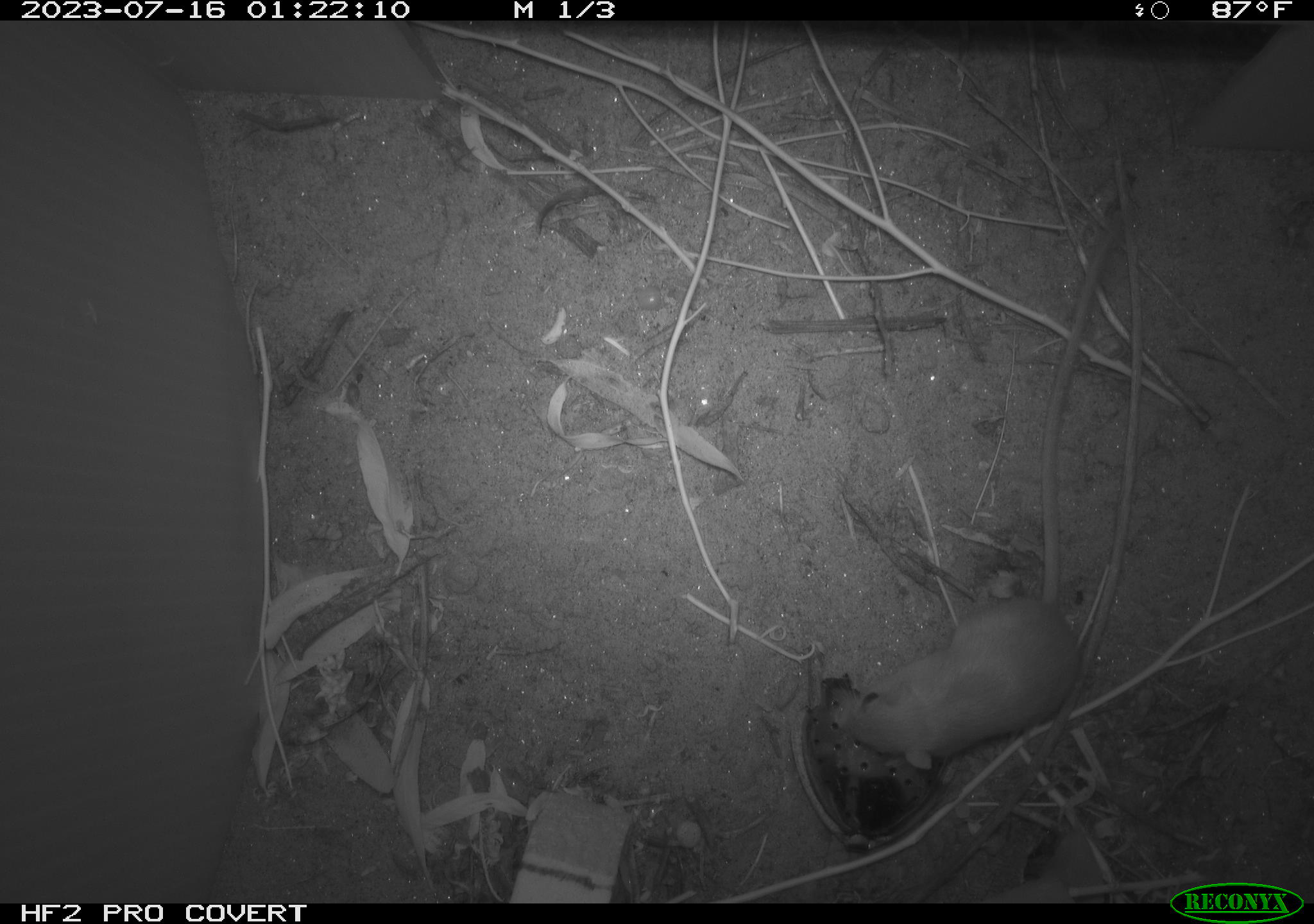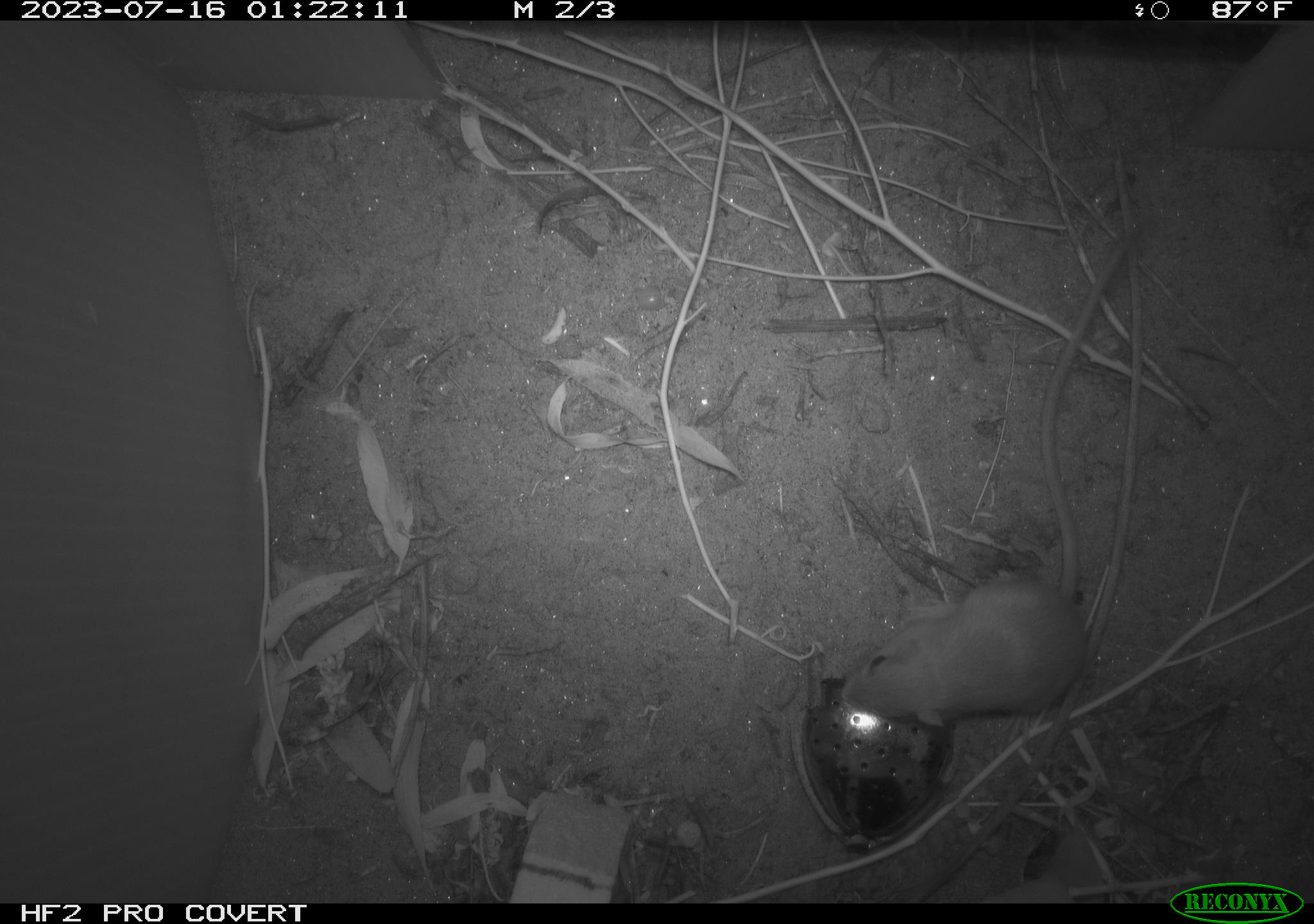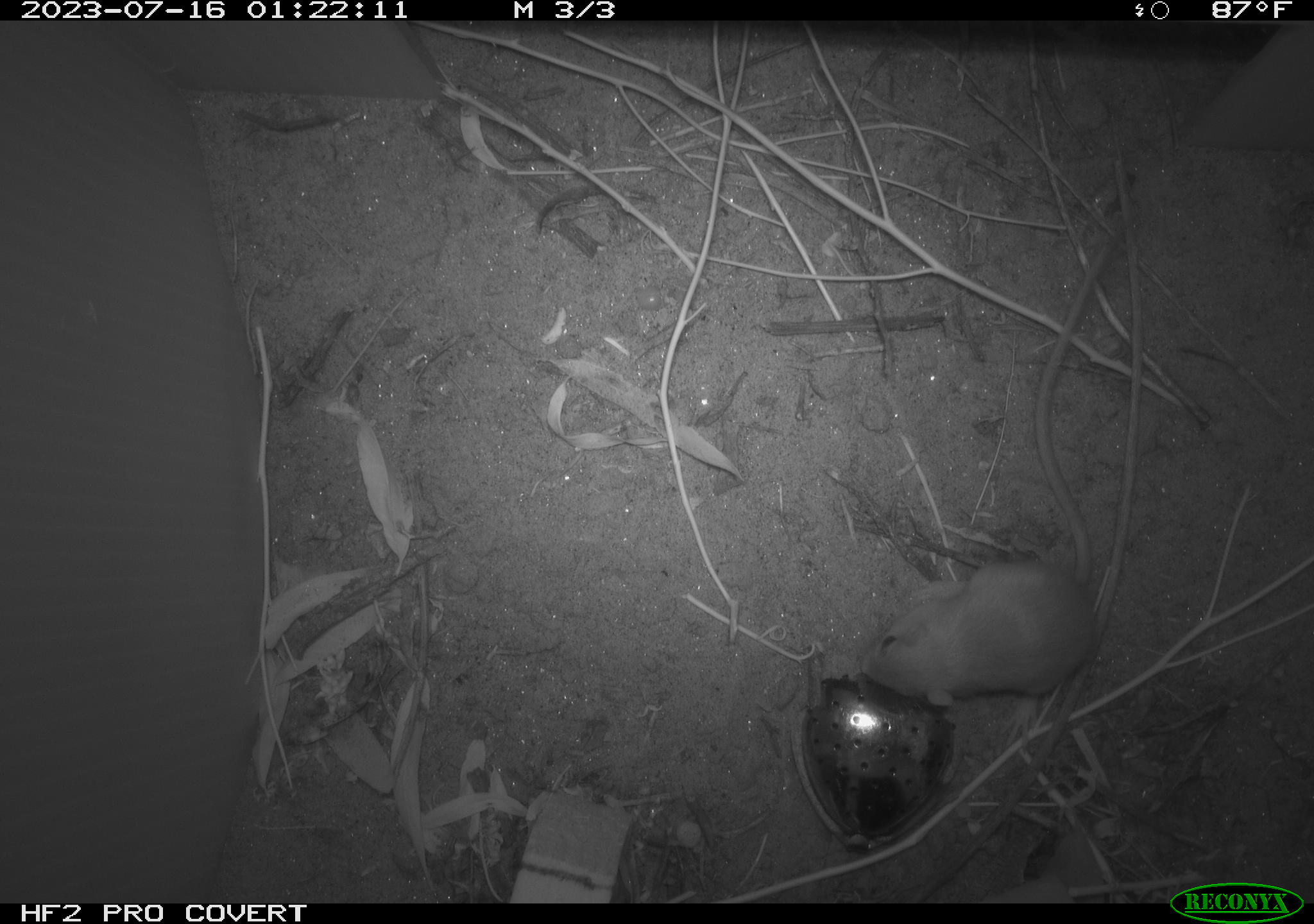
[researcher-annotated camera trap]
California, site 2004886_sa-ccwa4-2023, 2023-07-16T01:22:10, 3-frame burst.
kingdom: Animalia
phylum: Chordata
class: Mammalia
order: Rodentia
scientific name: Rodentia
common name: mouse species